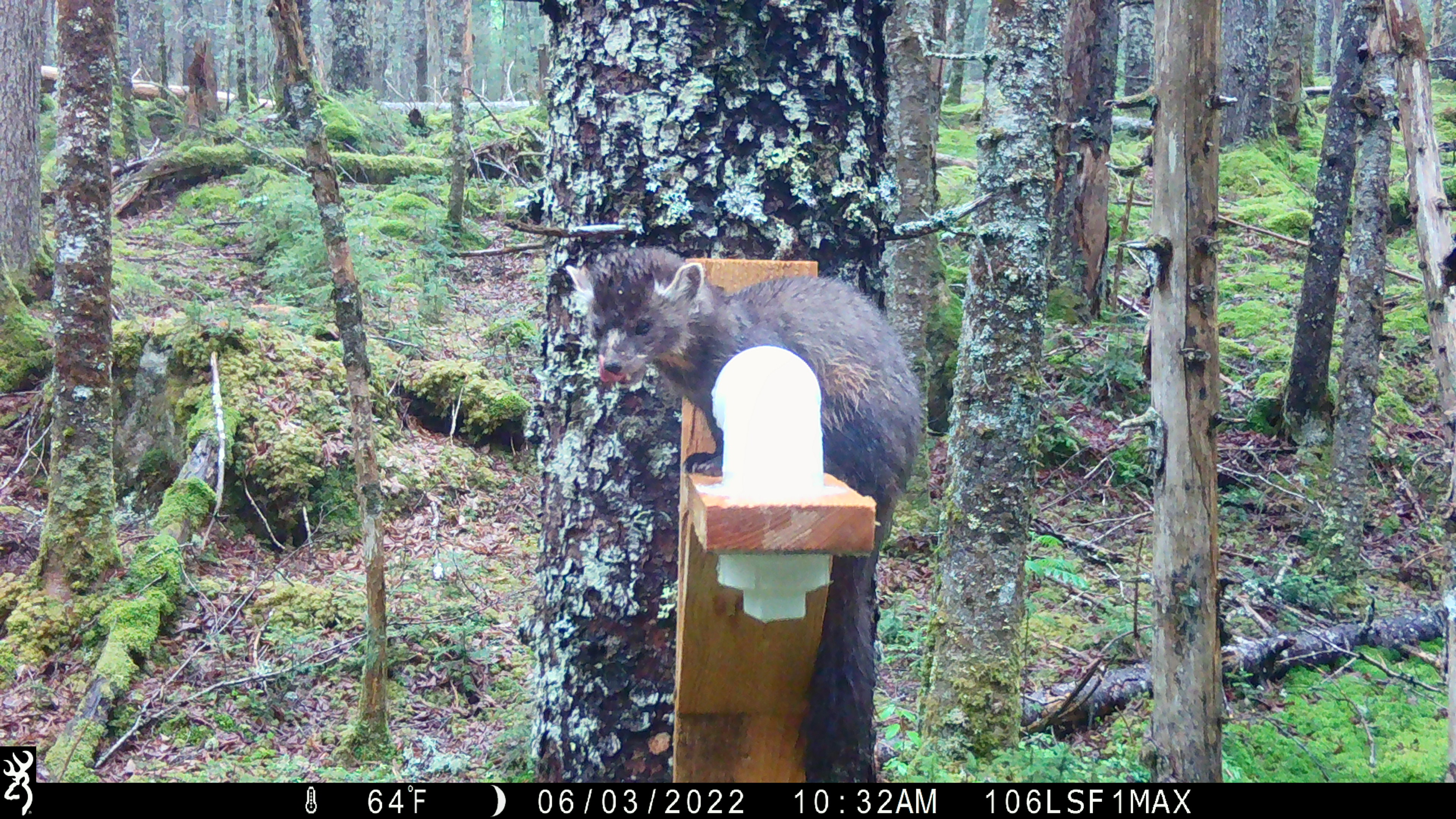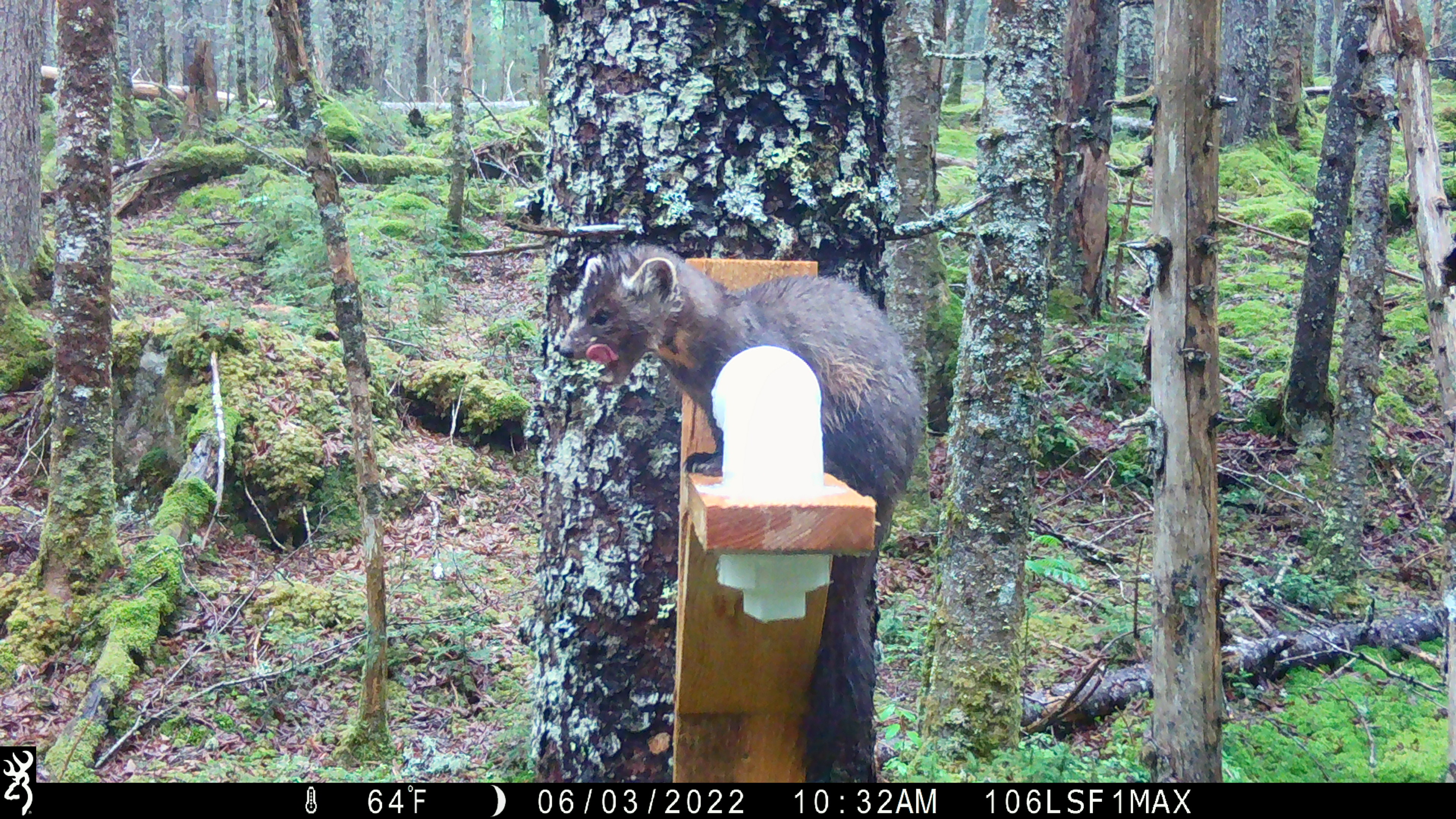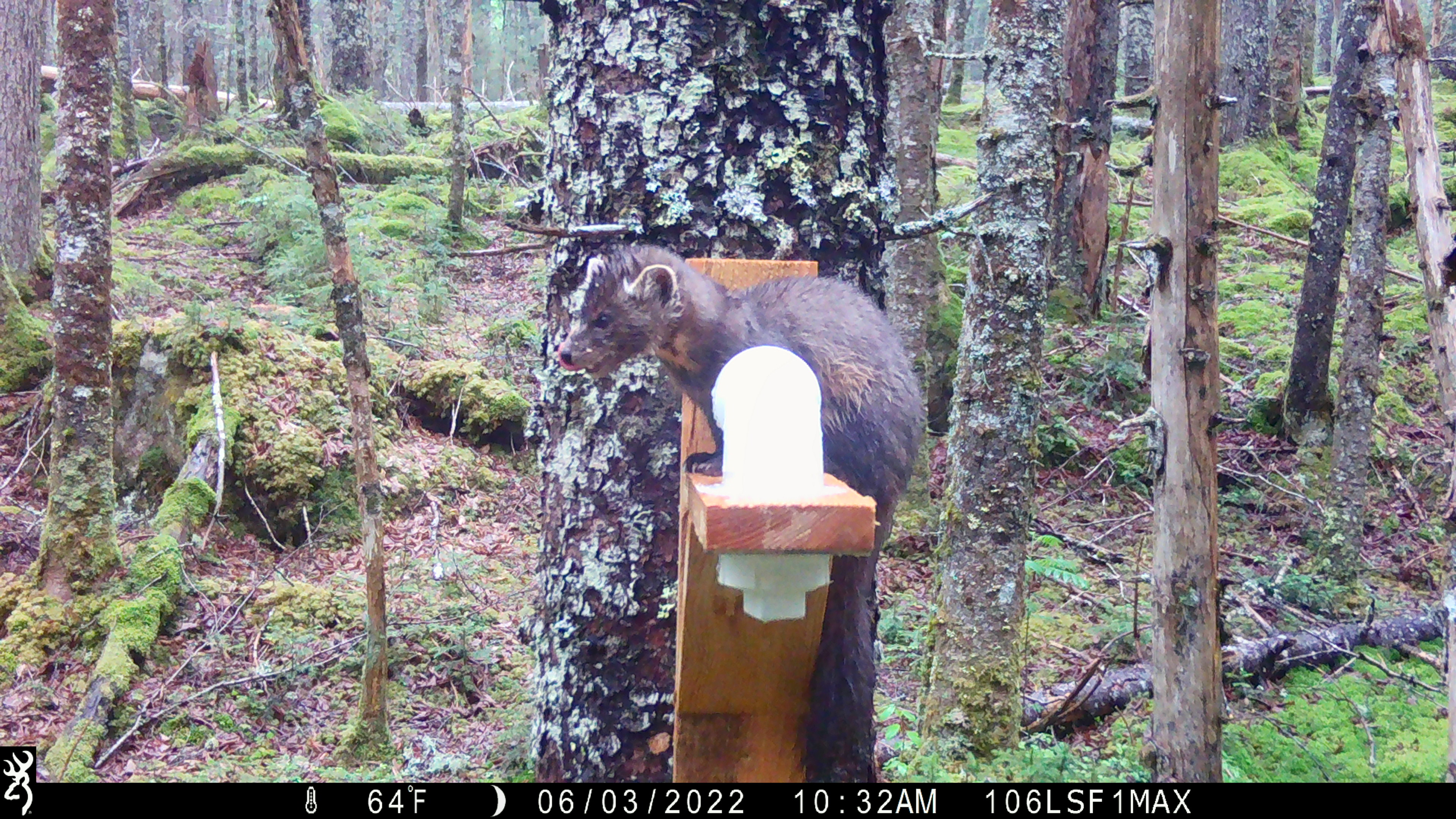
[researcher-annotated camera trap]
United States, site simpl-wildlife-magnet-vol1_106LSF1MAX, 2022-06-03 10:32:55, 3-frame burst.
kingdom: Animalia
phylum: Chordata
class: Mammalia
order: Carnivora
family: Mustelidae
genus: Martes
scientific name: Martes americana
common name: american marten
American marten (Martes americana).